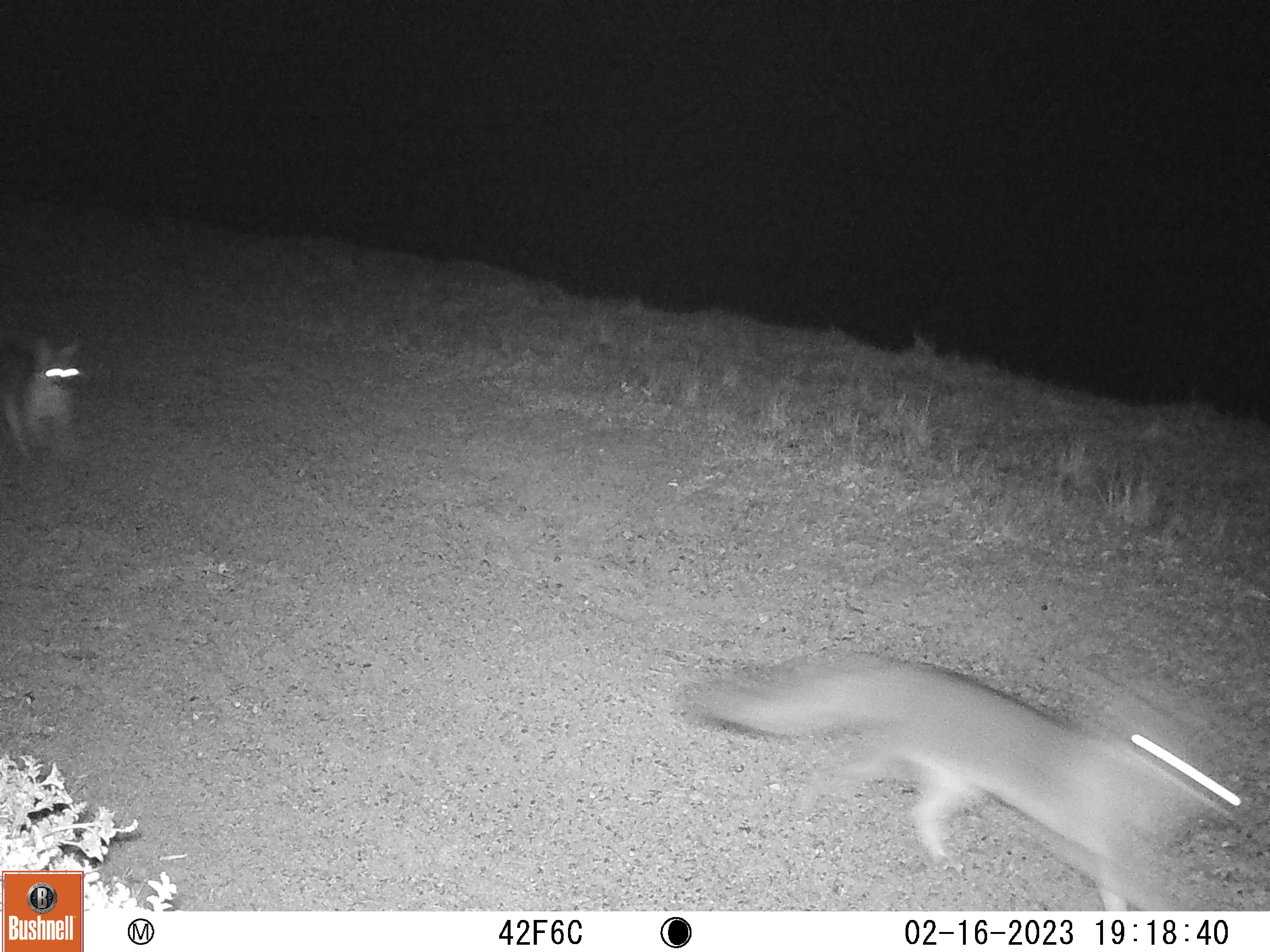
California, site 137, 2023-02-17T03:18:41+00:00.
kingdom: Animalia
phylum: Chordata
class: Mammalia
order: Carnivora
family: Canidae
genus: Urocyon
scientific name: Urocyon cinereoargenteus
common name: gray fox